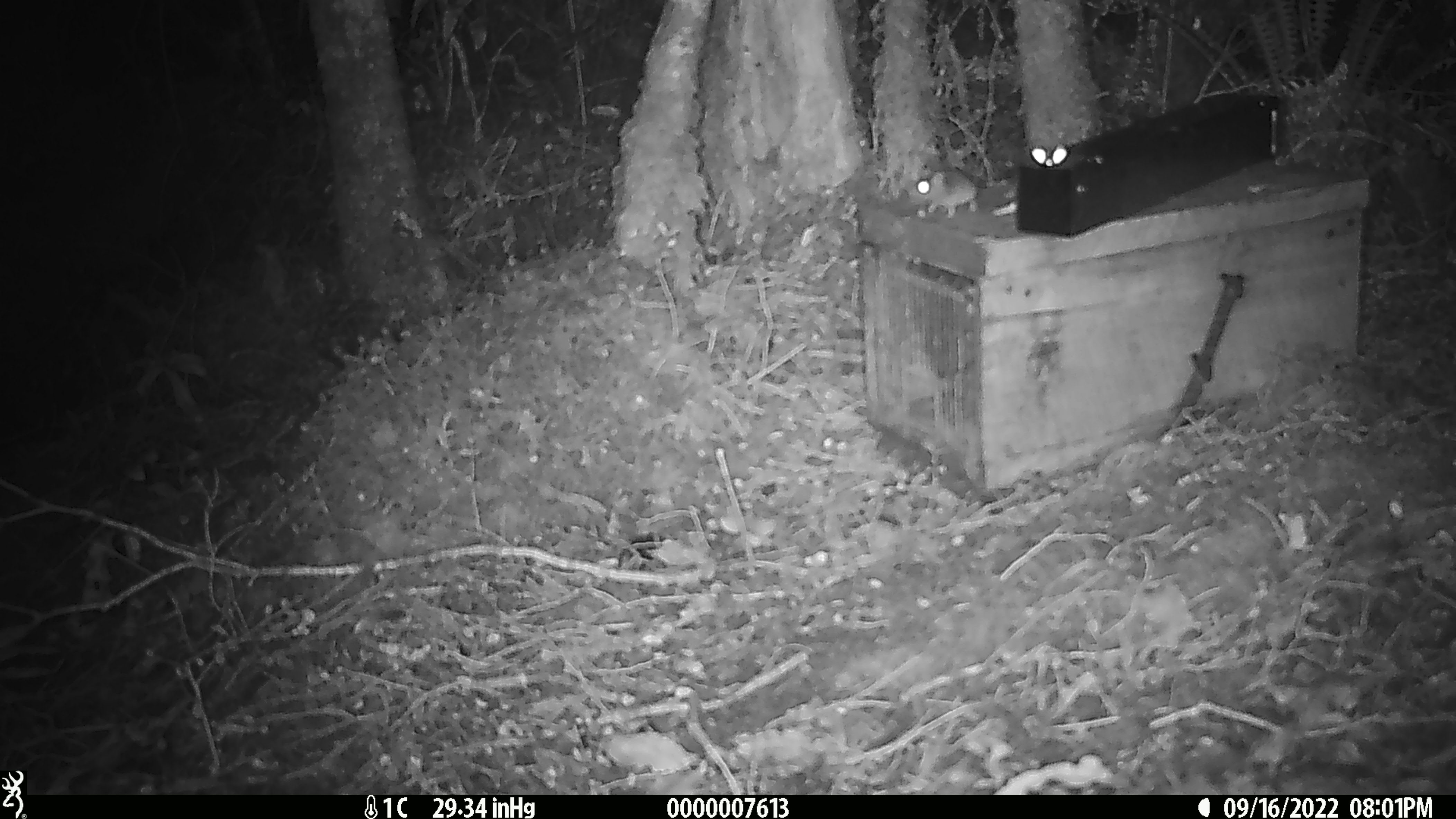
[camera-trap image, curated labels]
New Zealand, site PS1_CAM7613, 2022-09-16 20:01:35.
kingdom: Animalia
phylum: Chordata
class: Mammalia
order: Rodentia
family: Muridae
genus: Mus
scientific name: Mus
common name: mouse